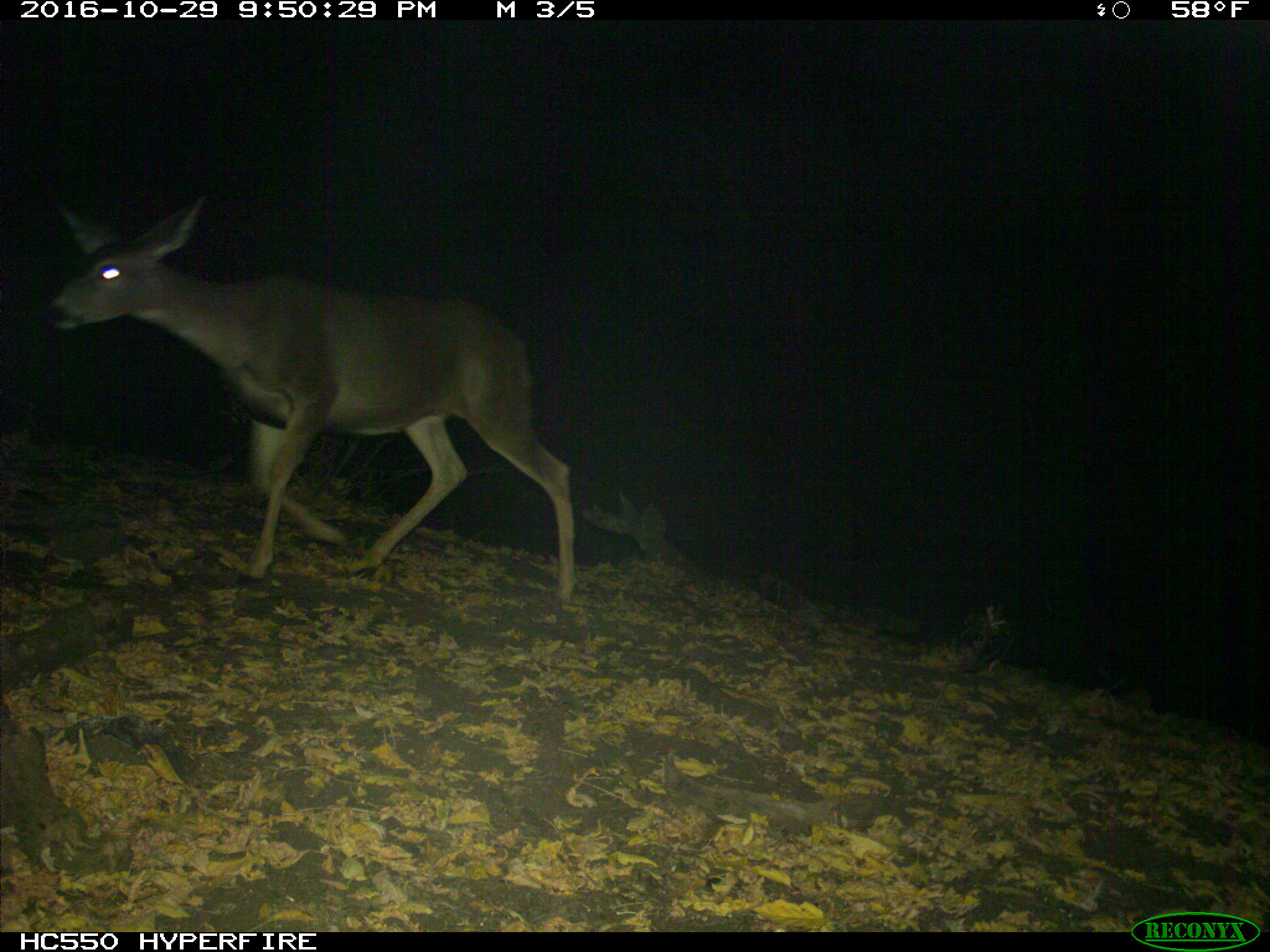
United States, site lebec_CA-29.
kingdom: Animalia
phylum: Chordata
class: Mammalia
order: Artiodactyla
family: Cervidae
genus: Odocoileus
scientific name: Odocoileus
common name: deer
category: unidentified deer